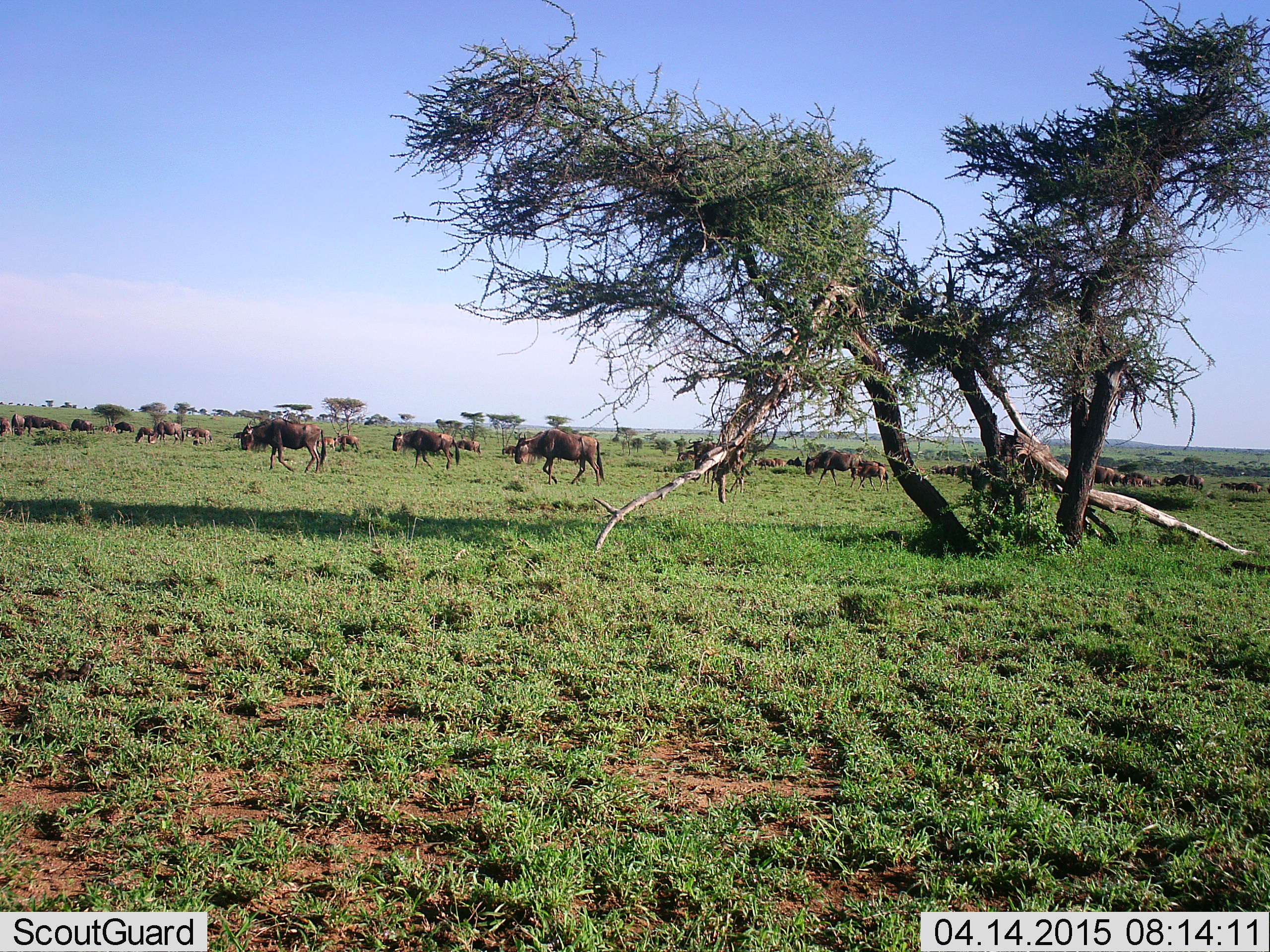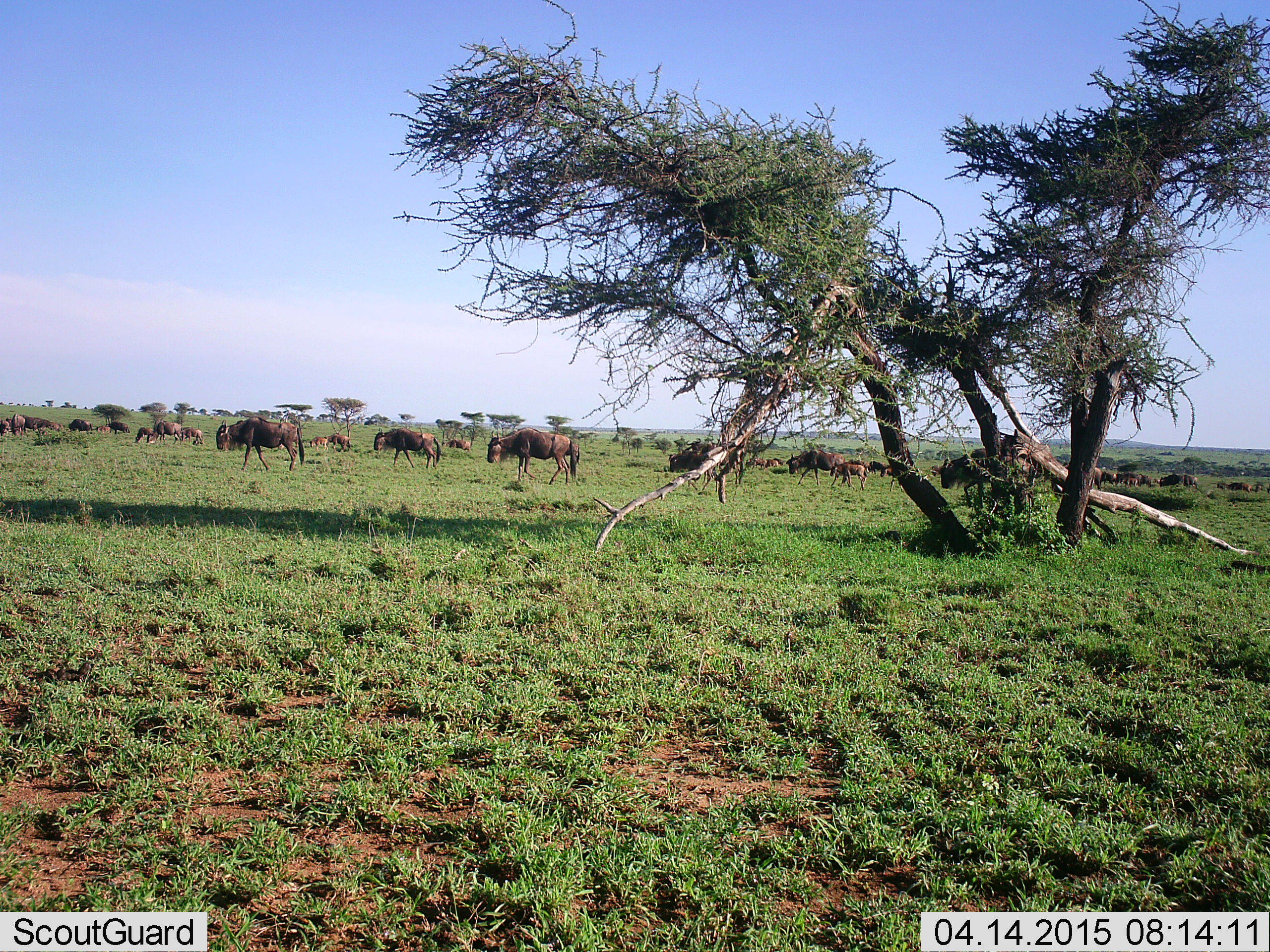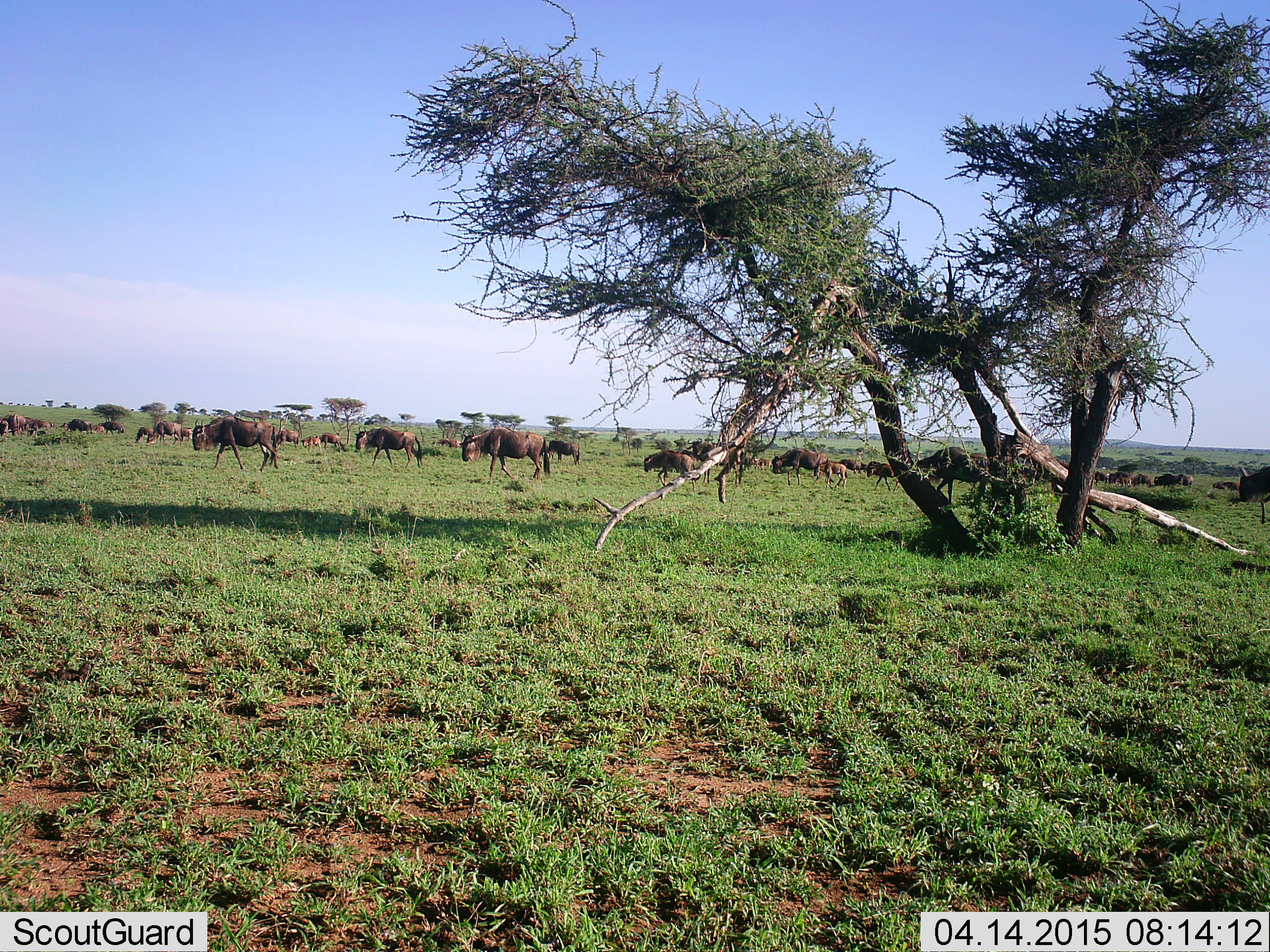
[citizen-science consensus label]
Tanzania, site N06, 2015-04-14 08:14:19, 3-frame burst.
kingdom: Animalia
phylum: Chordata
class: Mammalia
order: Artiodactyla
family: Bovidae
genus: Connochaetes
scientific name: Connochaetes taurinus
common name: blue wildebeest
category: wildebeest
Wildebeest (blue wildebeest) (Connochaetes taurinus), count 11-50. Behavior (volunteer vote fractions): standing 30%, resting 0%, moving 100%, interacting 0%. Young present (vote fraction): 30%. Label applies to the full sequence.